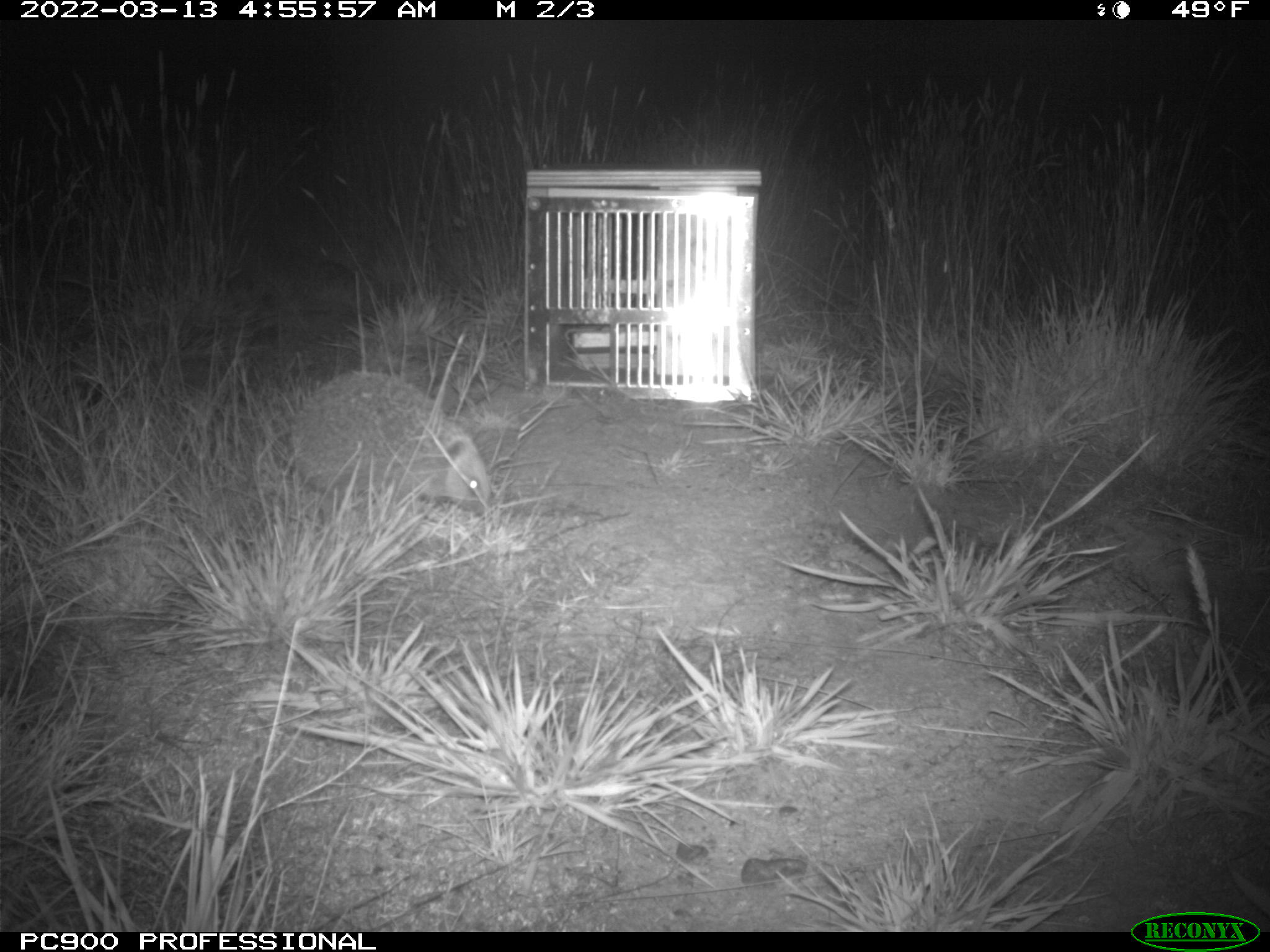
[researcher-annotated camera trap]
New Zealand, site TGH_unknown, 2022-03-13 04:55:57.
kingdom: Animalia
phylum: Chordata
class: Mammalia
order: Eulipotyphla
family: Erinaceidae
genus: Erinaceus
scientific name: Erinaceus europaeus europaeus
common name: european hedgehog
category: hedgehog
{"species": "hedgehog (european hedgehog) (Erinaceus europaeus europaeus)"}